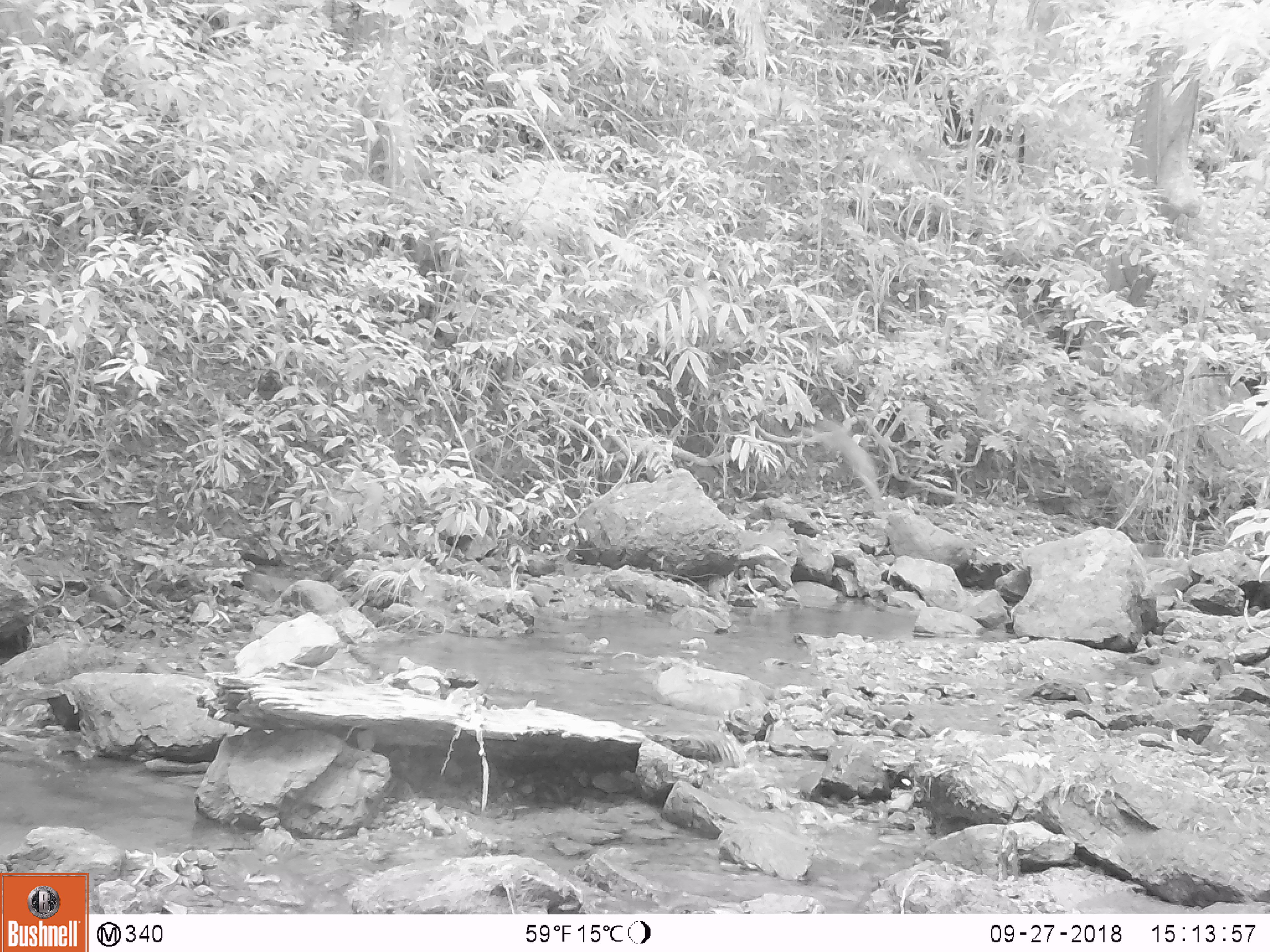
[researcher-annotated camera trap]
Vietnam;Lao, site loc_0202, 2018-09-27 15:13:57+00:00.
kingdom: Animalia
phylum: Chordata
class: Mammalia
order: Primates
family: Cercopithecidae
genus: Macaca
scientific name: Macaca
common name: macaque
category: unidentified macaque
Unidentified macaque (macaque) (Macaca). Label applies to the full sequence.